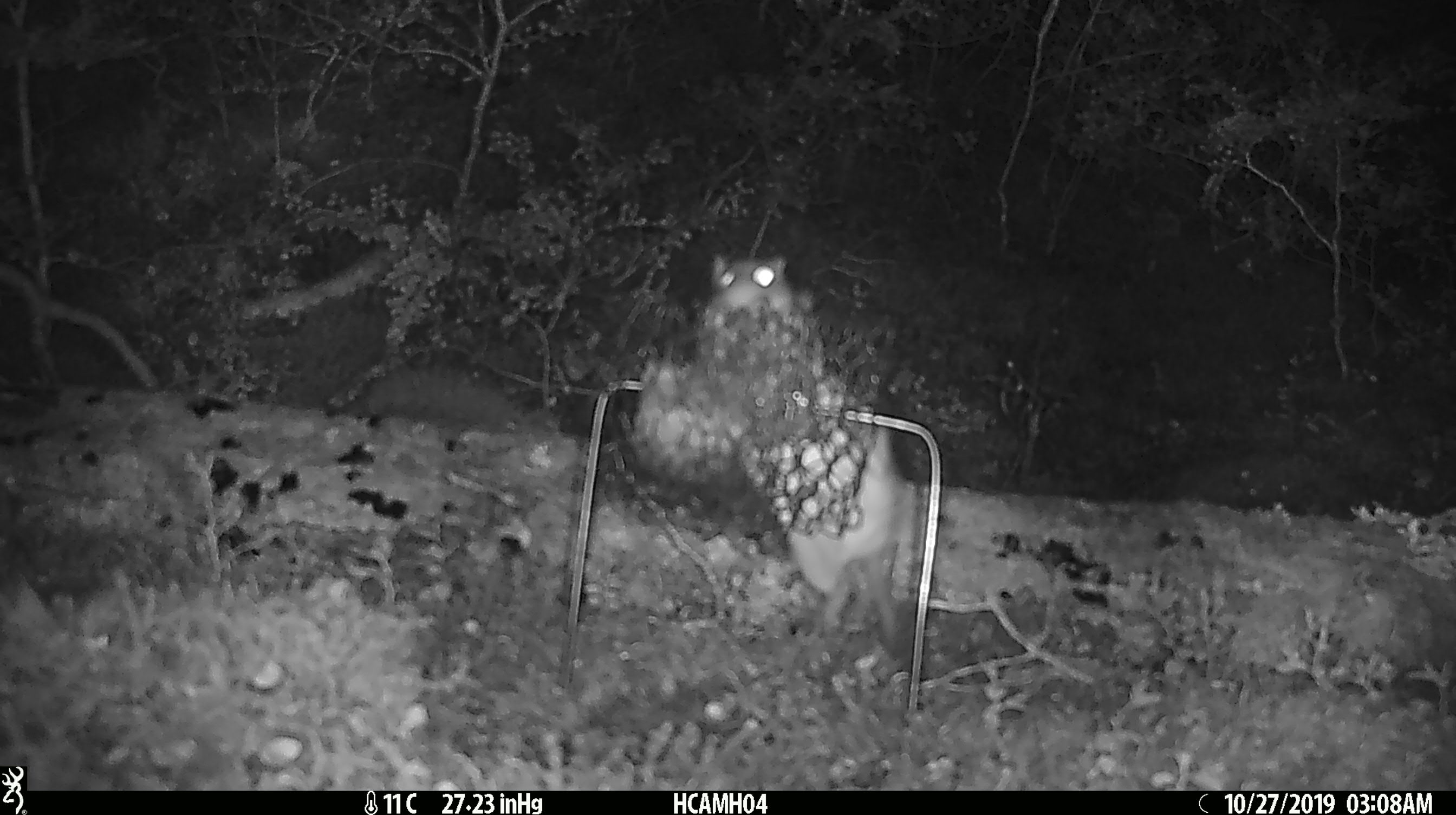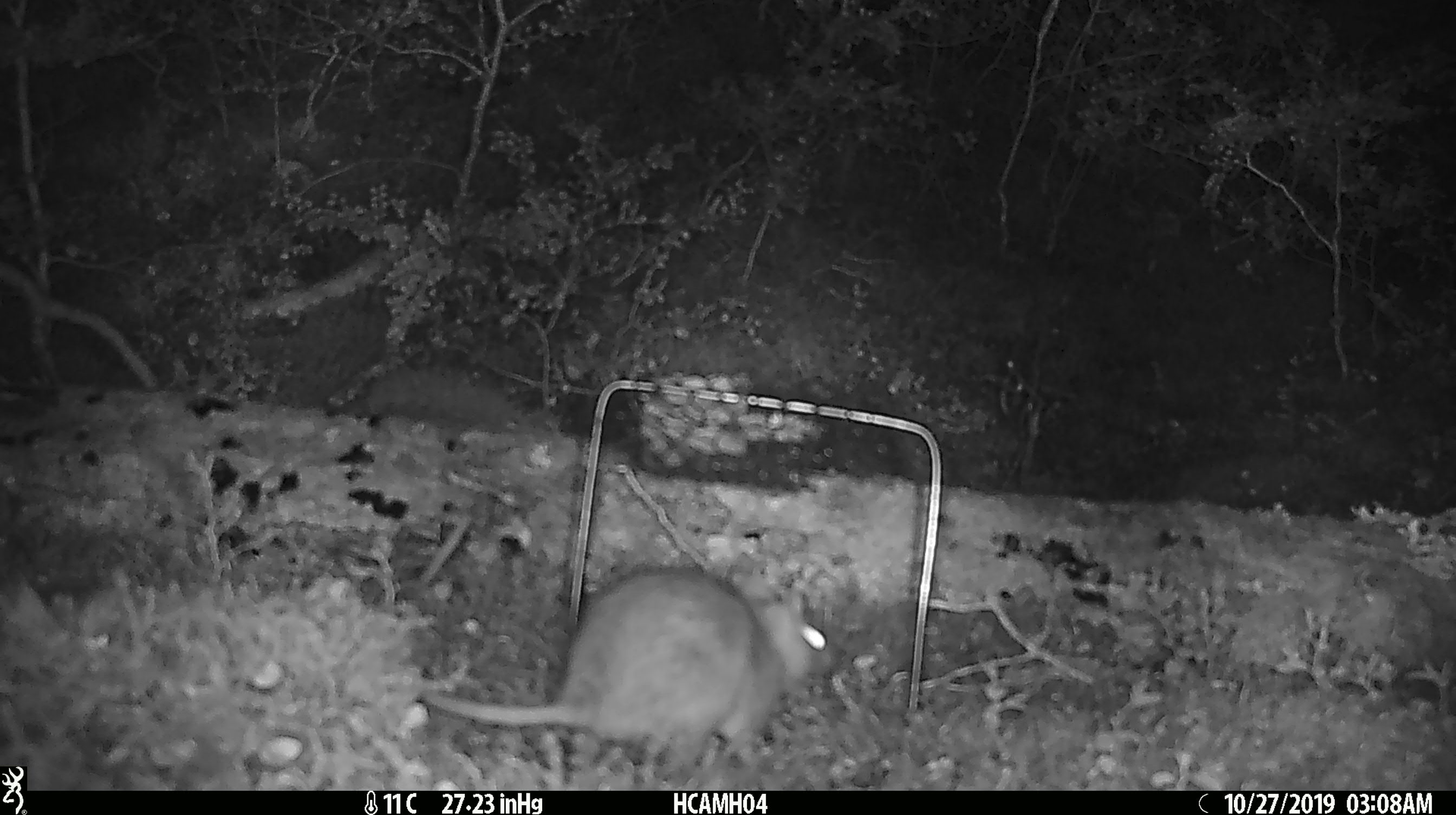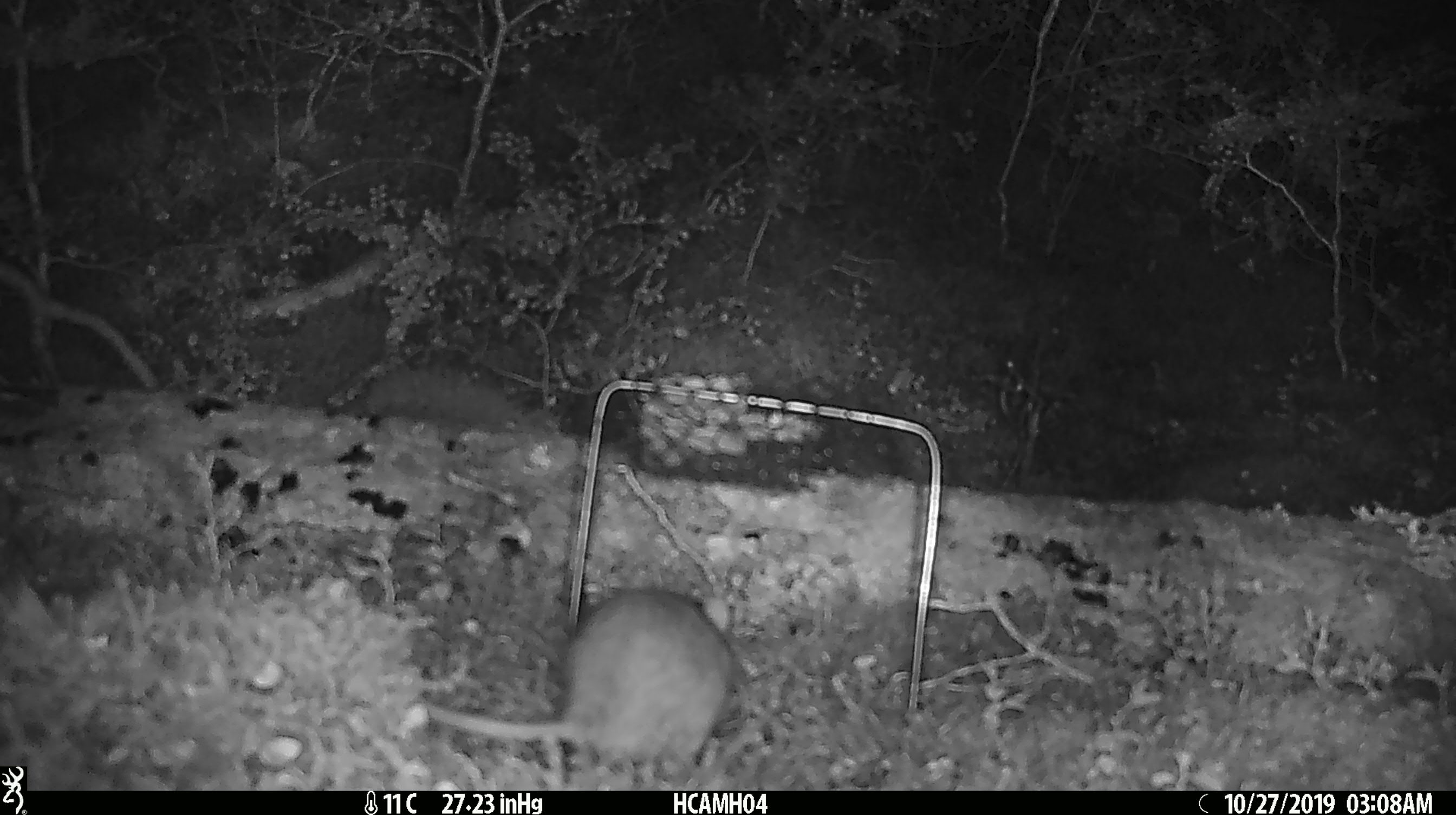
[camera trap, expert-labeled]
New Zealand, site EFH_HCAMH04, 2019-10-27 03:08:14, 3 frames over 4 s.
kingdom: Animalia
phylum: Chordata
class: Mammalia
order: Rodentia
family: Muridae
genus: Rattus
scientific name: Rattus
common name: rat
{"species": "rat (Rattus)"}